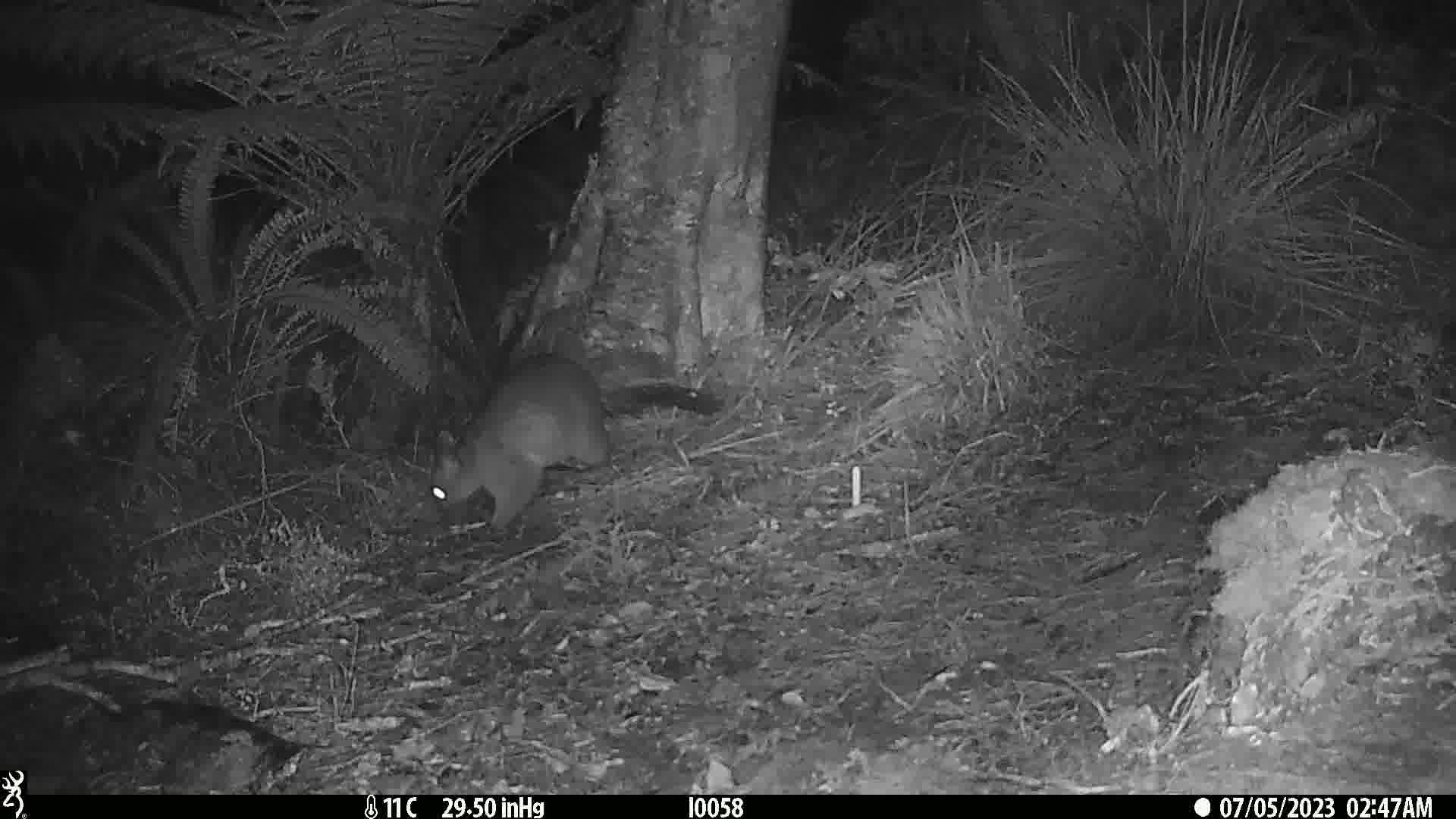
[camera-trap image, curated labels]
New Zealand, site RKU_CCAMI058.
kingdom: Animalia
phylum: Chordata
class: Mammalia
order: Diprotodontia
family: Phalangeridae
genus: Trichosurus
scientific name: Trichosurus vulpecula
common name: common brushtail possum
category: possum